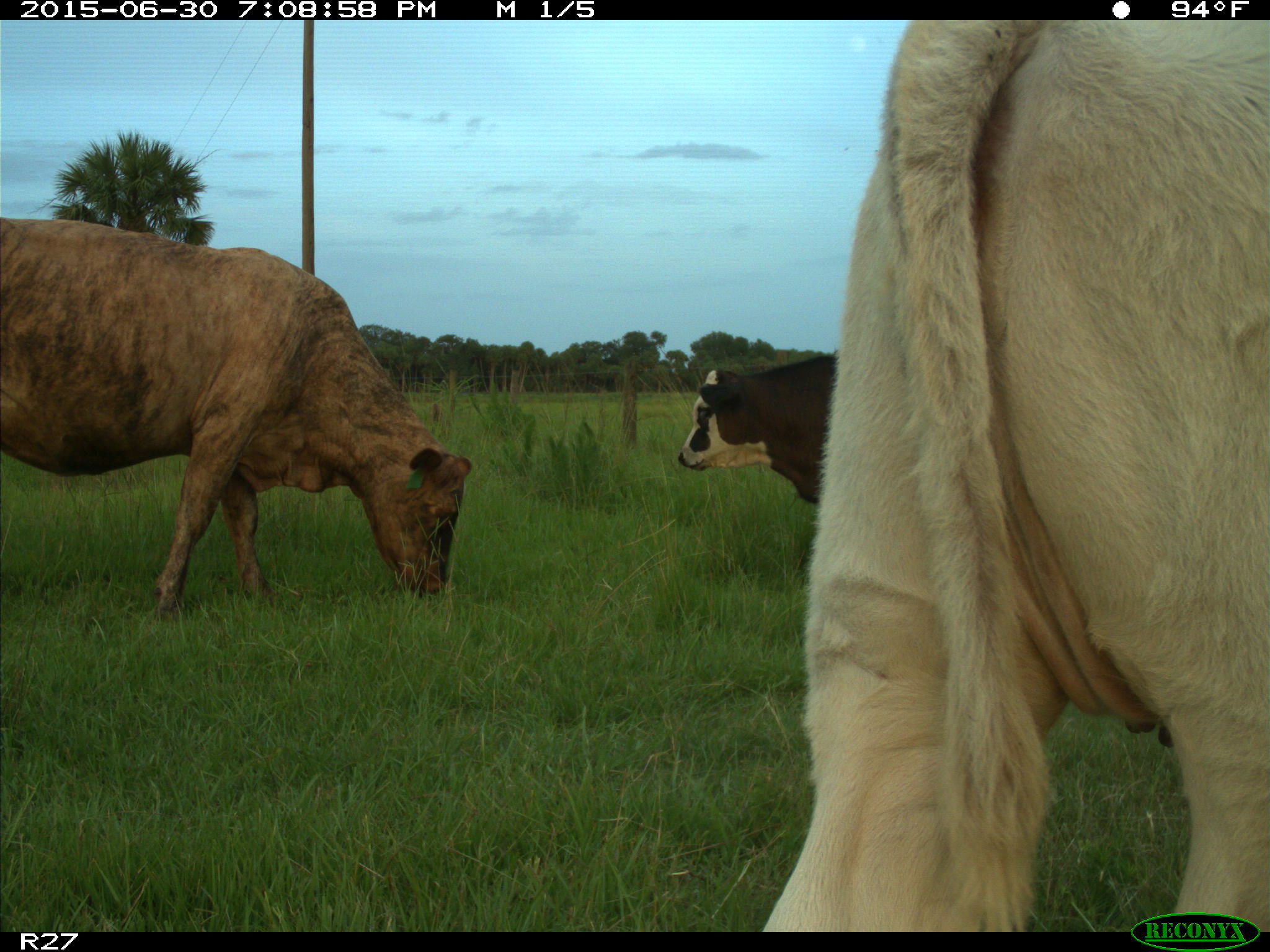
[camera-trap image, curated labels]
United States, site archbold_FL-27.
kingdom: Animalia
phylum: Chordata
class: Mammalia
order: Artiodactyla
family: Bovidae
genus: Bos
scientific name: Bos taurus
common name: domestic cow